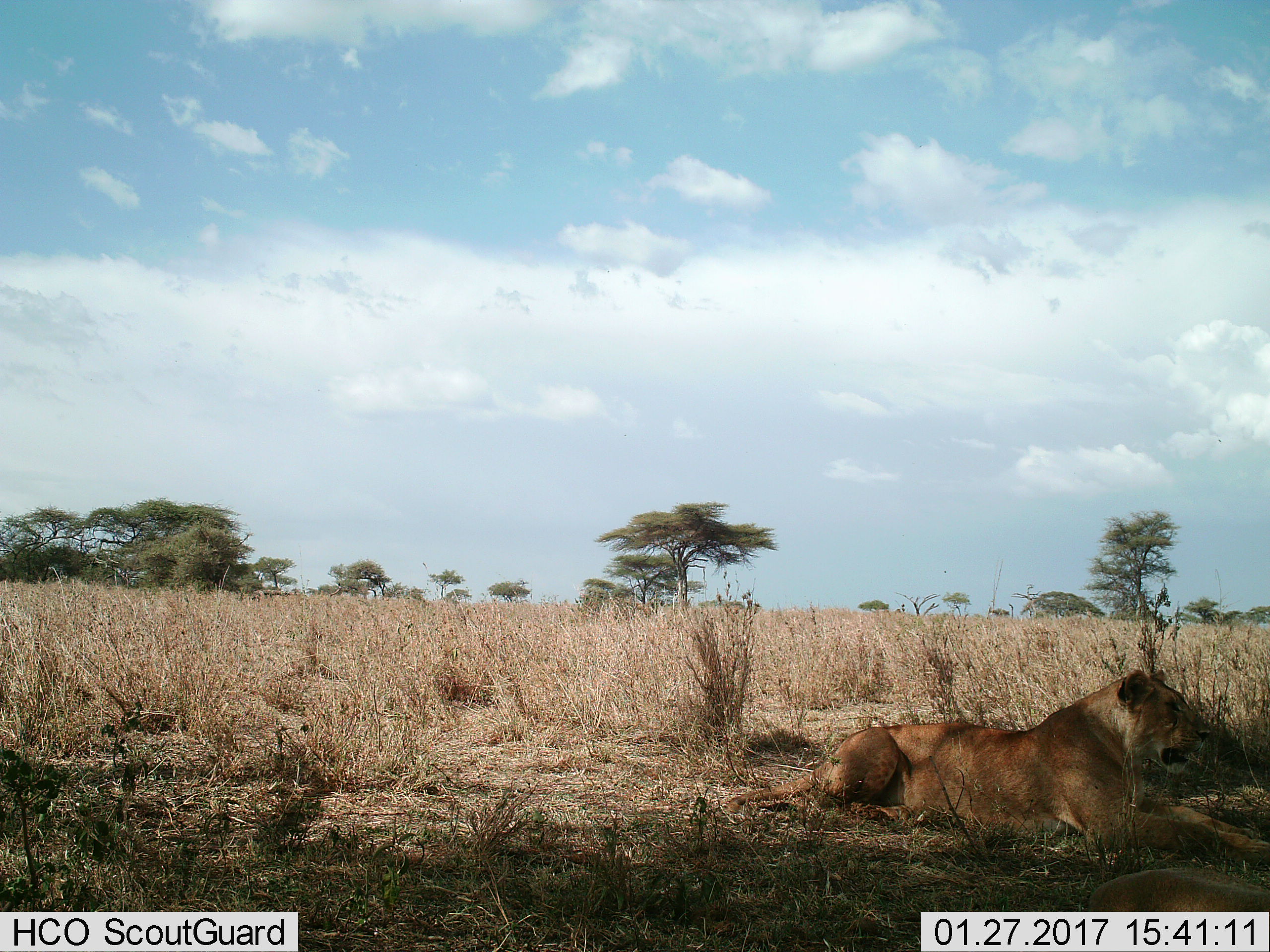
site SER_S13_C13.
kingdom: Animalia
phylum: Chordata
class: Mammalia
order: Carnivora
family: Felidae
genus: Panthera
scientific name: Panthera leo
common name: lion female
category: lionfemale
Lionfemale (lion female) (Panthera leo), count 1. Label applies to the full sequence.